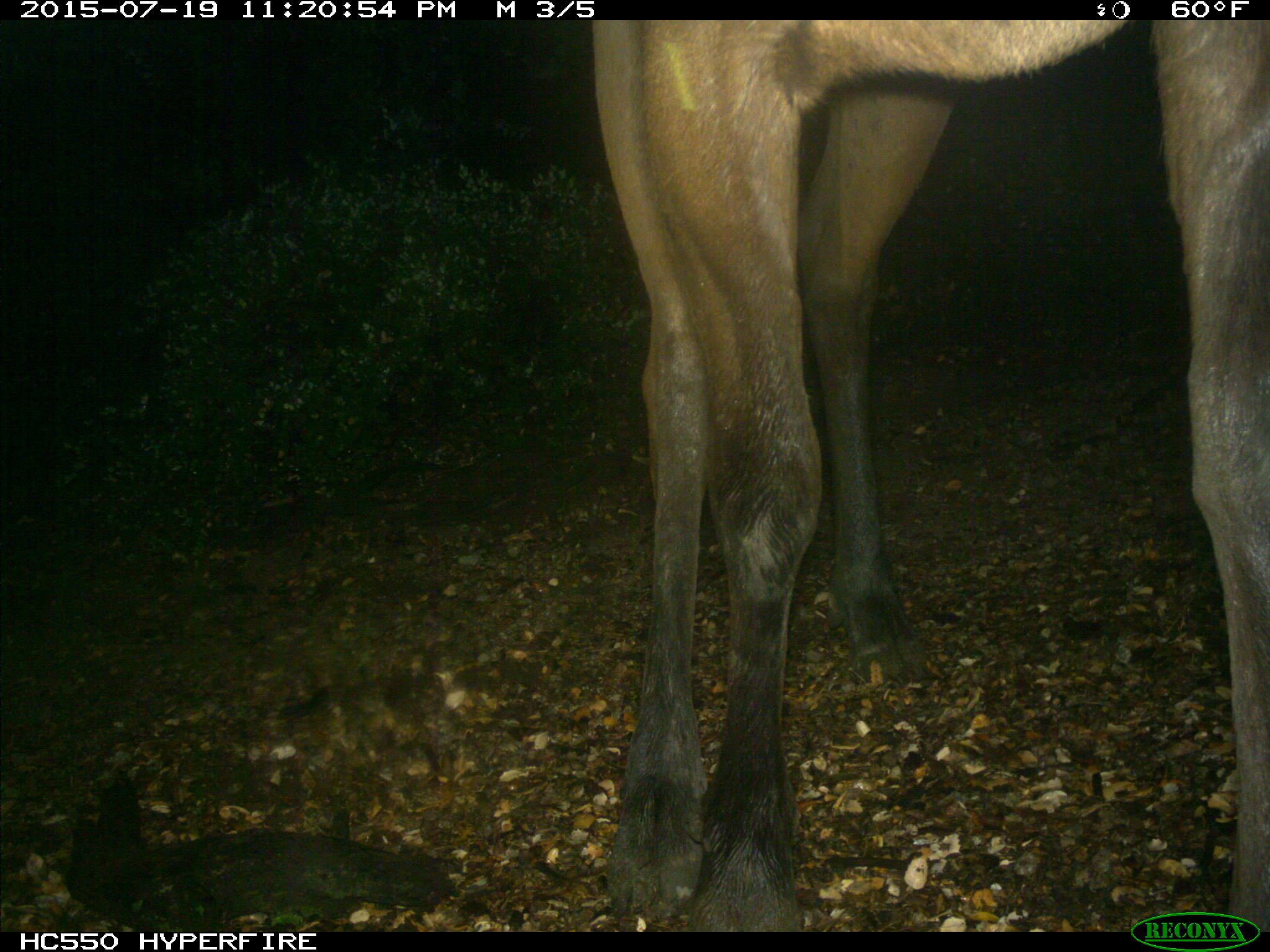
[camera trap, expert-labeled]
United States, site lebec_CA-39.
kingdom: Animalia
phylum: Chordata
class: Mammalia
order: Artiodactyla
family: Cervidae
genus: Cervus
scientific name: Cervus canadensis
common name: elk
Cervus canadensis (elk).